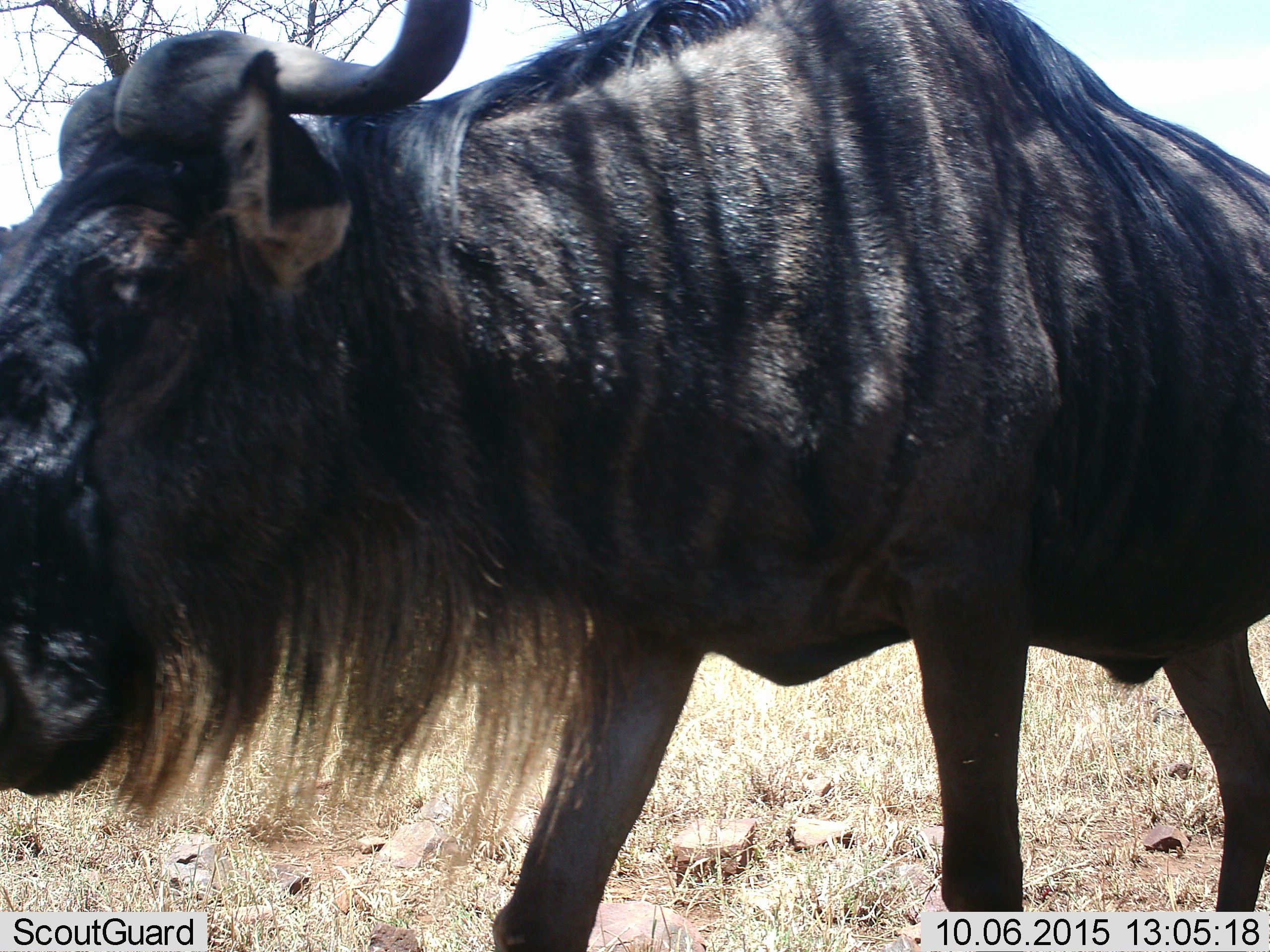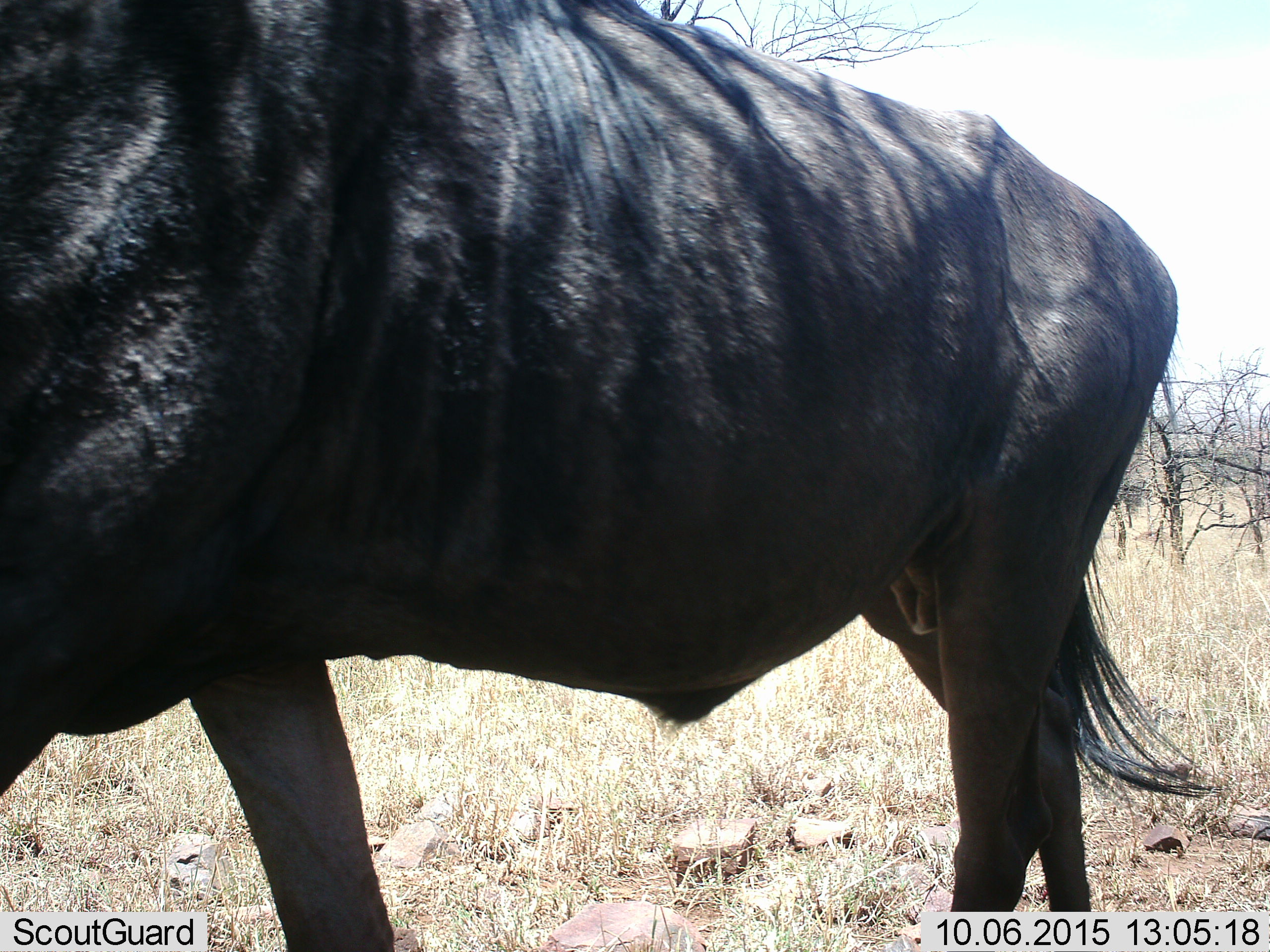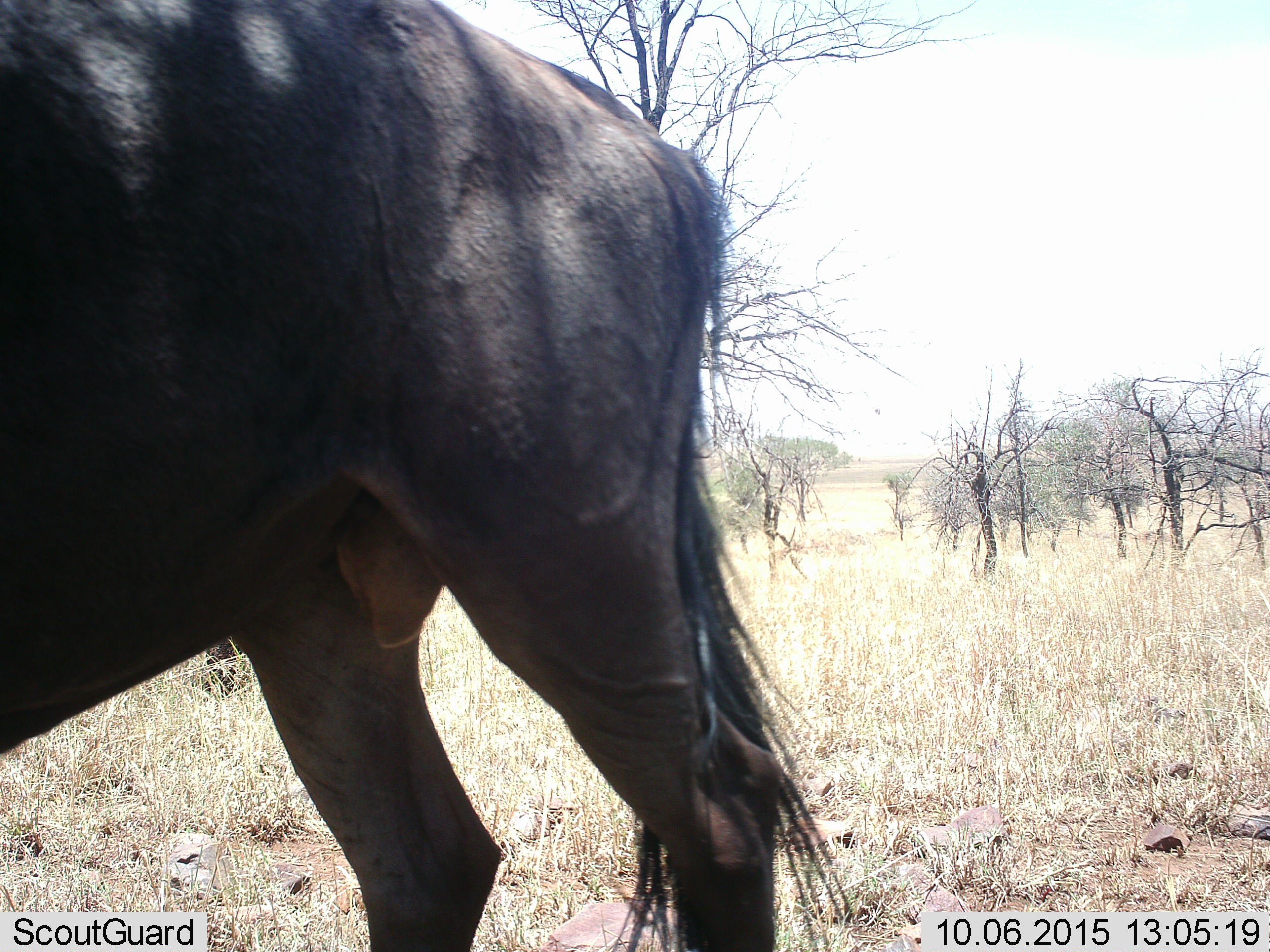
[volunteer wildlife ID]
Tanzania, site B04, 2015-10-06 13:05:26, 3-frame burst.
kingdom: Animalia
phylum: Chordata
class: Mammalia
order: Artiodactyla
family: Bovidae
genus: Connochaetes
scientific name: Connochaetes taurinus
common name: blue wildebeest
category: wildebeest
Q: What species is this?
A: Wildebeest (blue wildebeest) (Connochaetes taurinus).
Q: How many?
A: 1.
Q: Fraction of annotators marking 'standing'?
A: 12%.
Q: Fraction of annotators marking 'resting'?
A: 0%.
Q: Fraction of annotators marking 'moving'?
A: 88%.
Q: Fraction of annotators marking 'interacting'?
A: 0%.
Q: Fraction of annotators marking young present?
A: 0%.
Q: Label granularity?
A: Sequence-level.